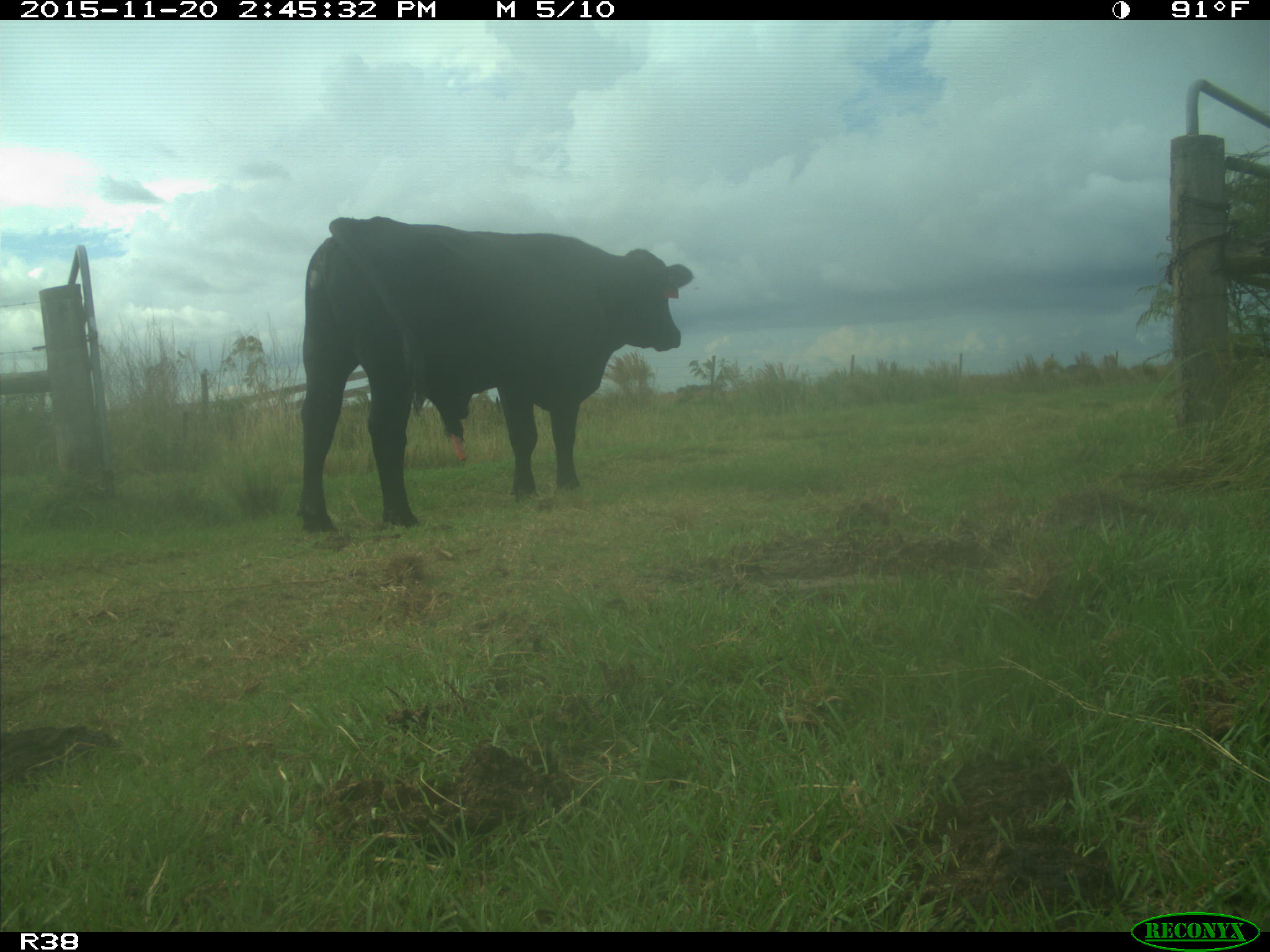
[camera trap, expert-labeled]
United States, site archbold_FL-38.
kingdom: Animalia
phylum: Chordata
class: Mammalia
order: Artiodactyla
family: Bovidae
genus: Bos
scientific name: Bos taurus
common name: domestic cow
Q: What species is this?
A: Bos taurus (domestic cow).